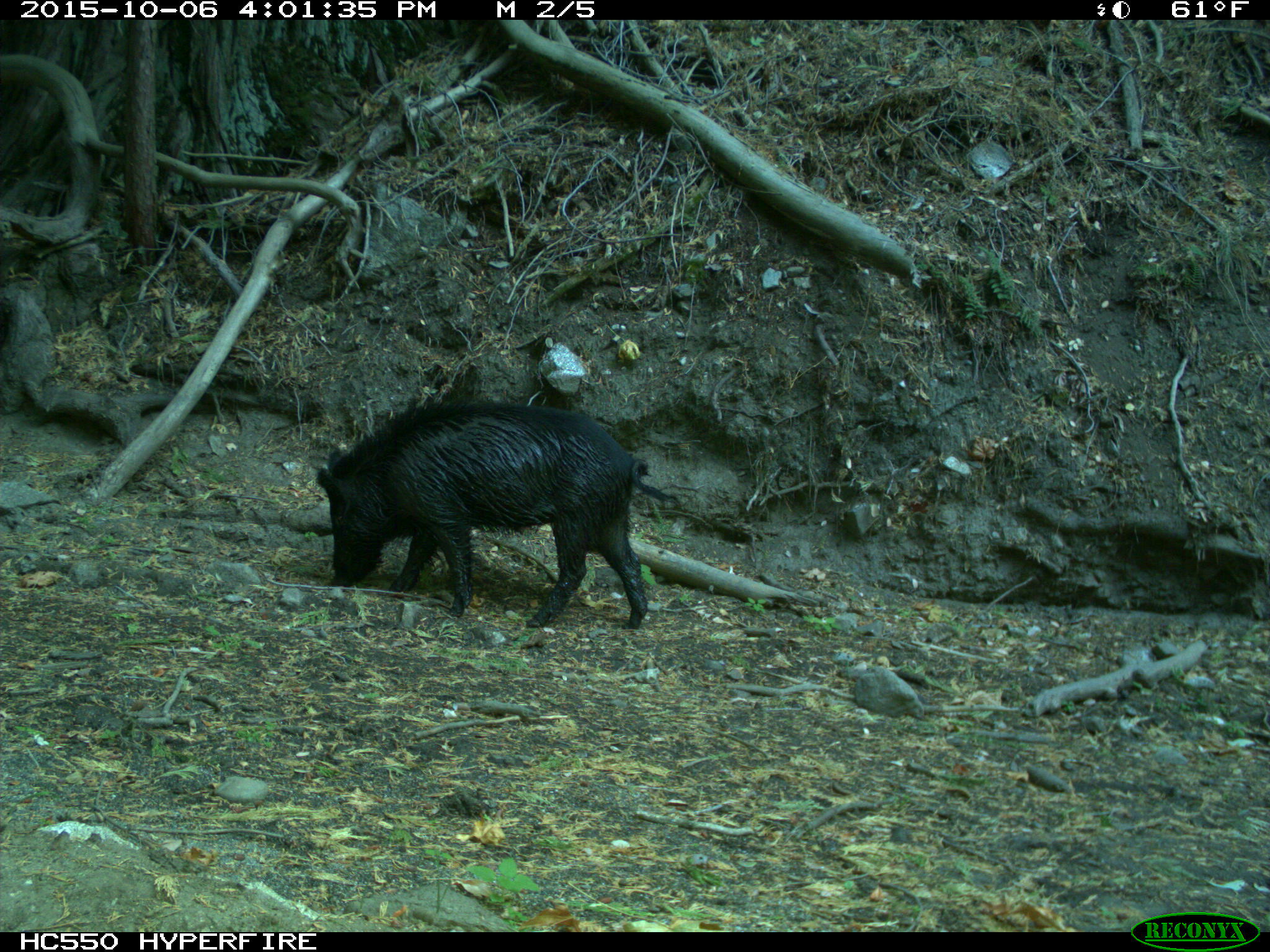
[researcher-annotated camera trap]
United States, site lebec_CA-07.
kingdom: Animalia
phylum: Chordata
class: Mammalia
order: Artiodactyla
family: Suidae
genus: Sus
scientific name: Sus scrofa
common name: wild boar